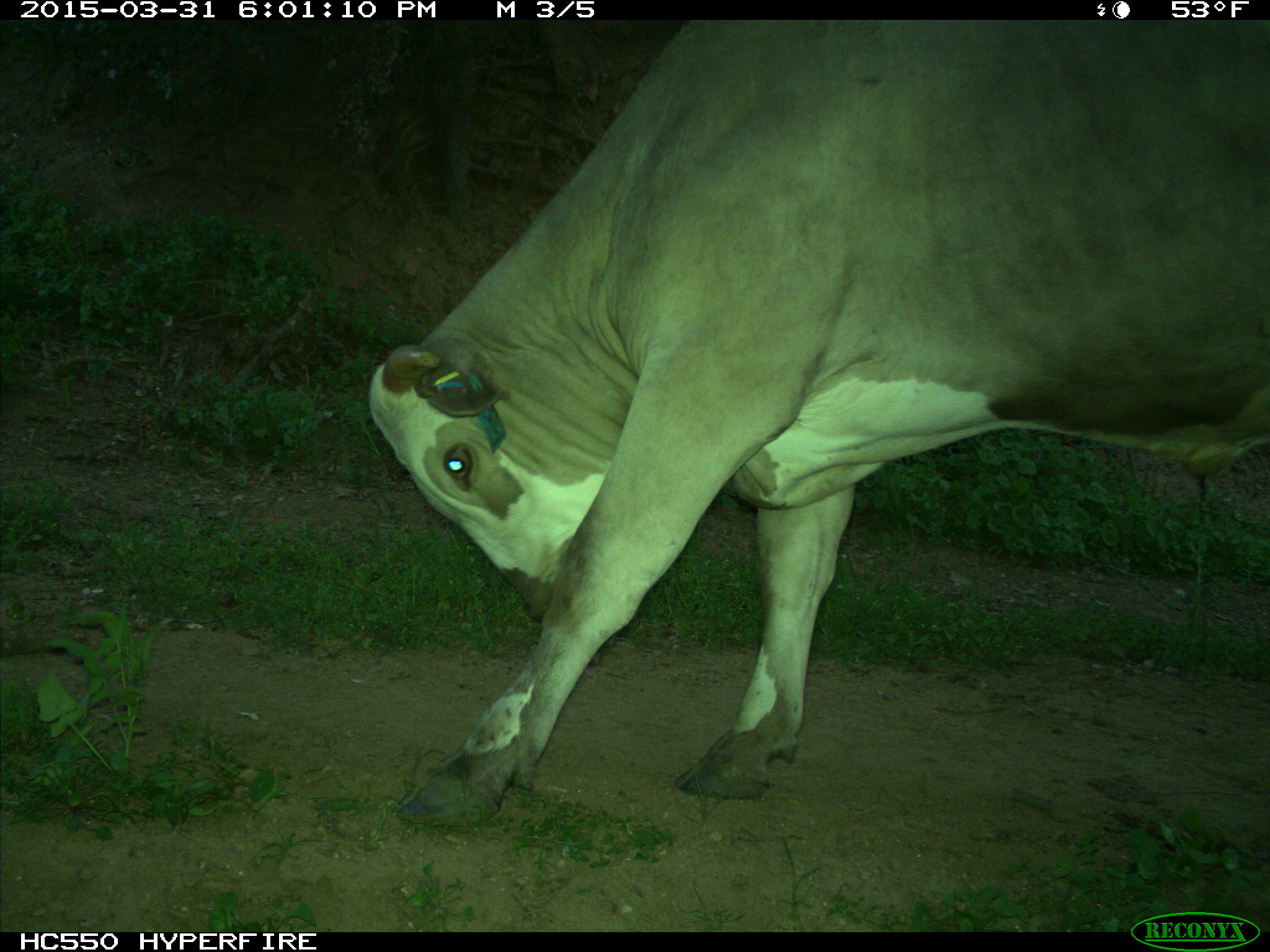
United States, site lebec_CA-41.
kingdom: Animalia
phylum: Chordata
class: Mammalia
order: Artiodactyla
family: Bovidae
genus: Bos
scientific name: Bos taurus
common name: domestic cow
Bos taurus (domestic cow).